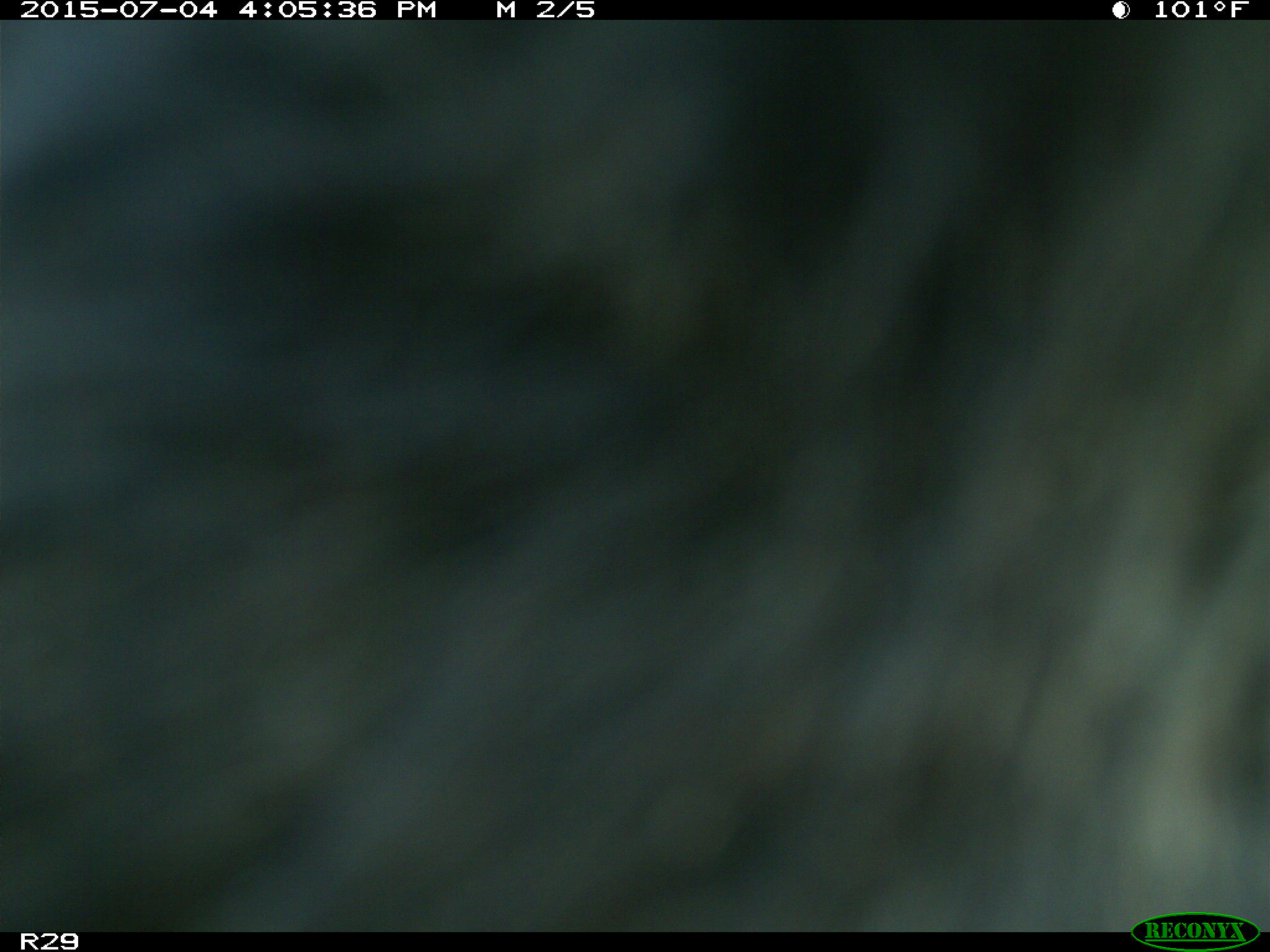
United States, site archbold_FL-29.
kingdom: Animalia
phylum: Chordata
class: Mammalia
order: Artiodactyla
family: Bovidae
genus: Bos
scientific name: Bos taurus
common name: domestic cow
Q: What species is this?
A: Bos taurus (domestic cow).